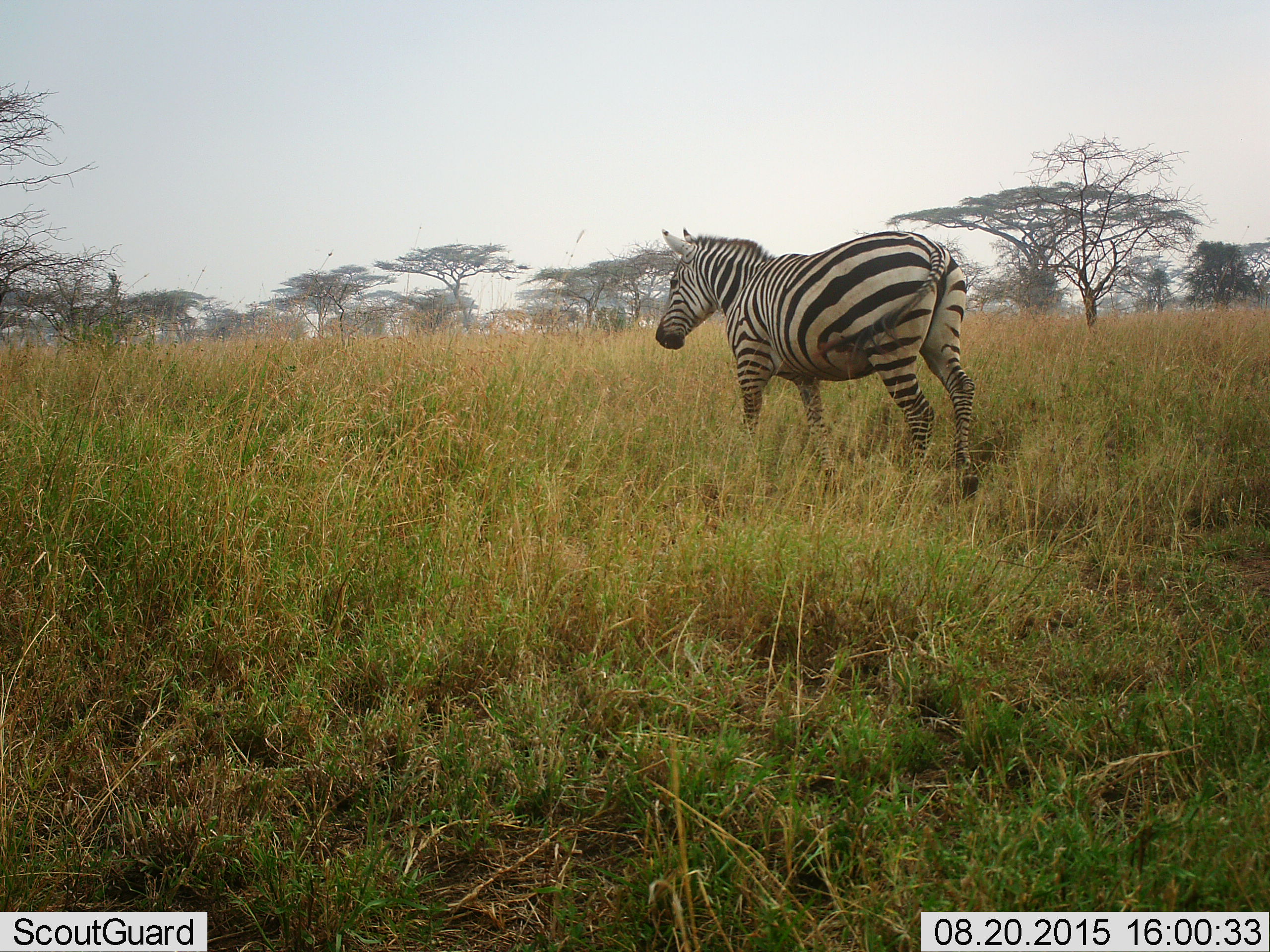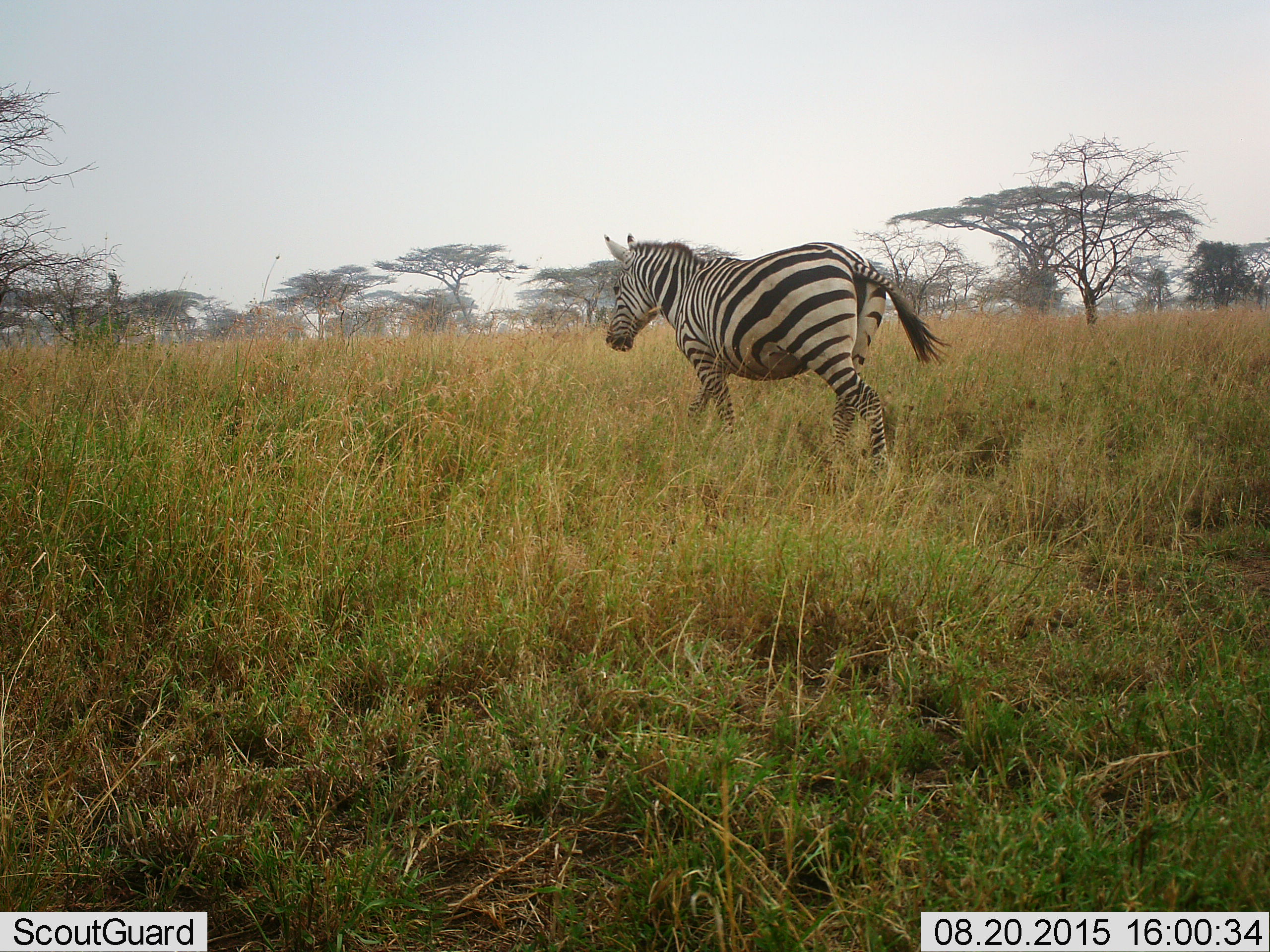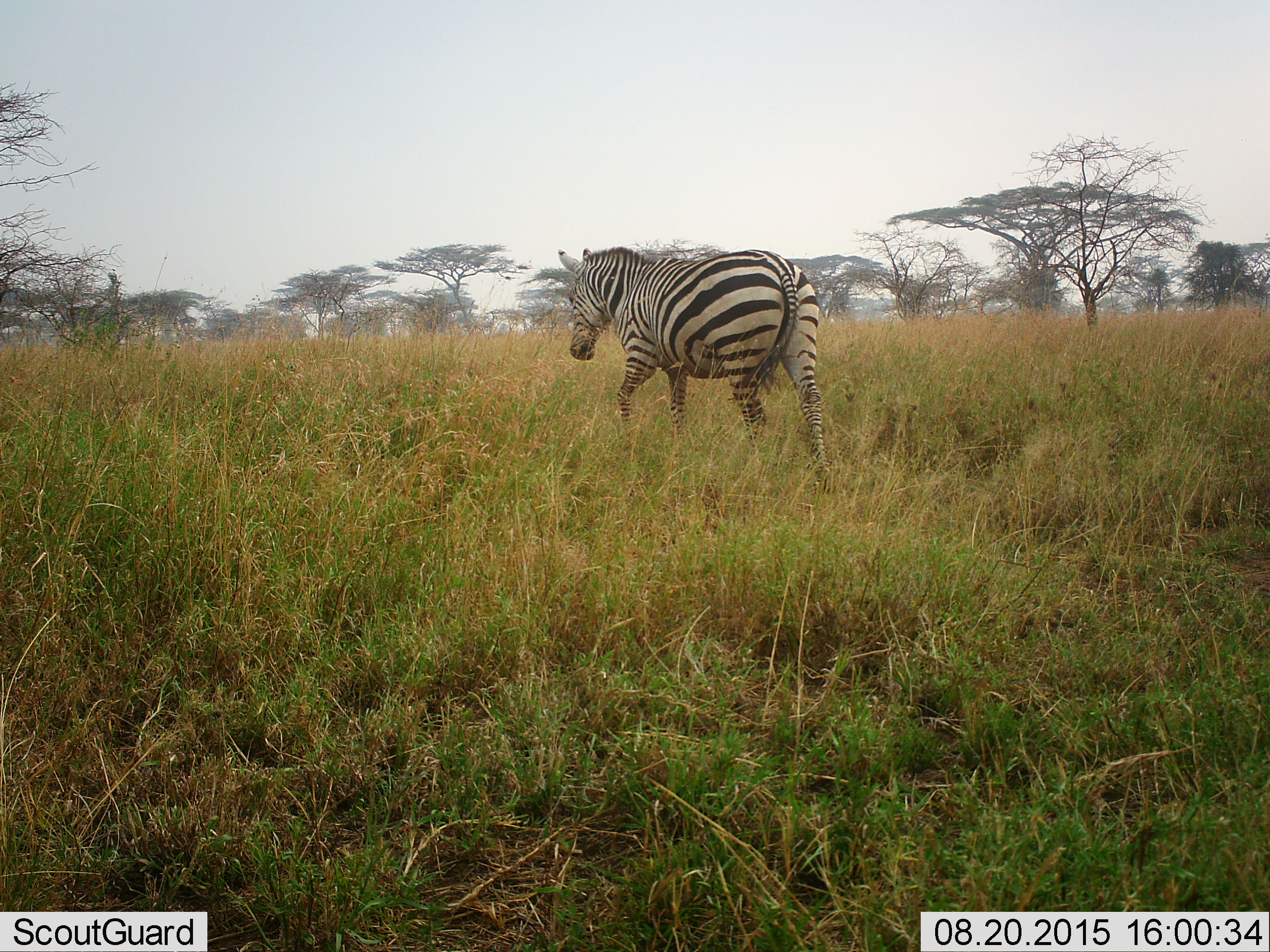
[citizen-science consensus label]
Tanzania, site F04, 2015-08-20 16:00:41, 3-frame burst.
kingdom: Animalia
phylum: Chordata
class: Mammalia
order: Perissodactyla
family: Equidae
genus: Equus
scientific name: Equus quagga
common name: plains zebra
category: zebra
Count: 1.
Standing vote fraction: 5%.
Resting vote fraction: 0%.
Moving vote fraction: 95%.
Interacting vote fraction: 0%.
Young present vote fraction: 0%.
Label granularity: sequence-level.